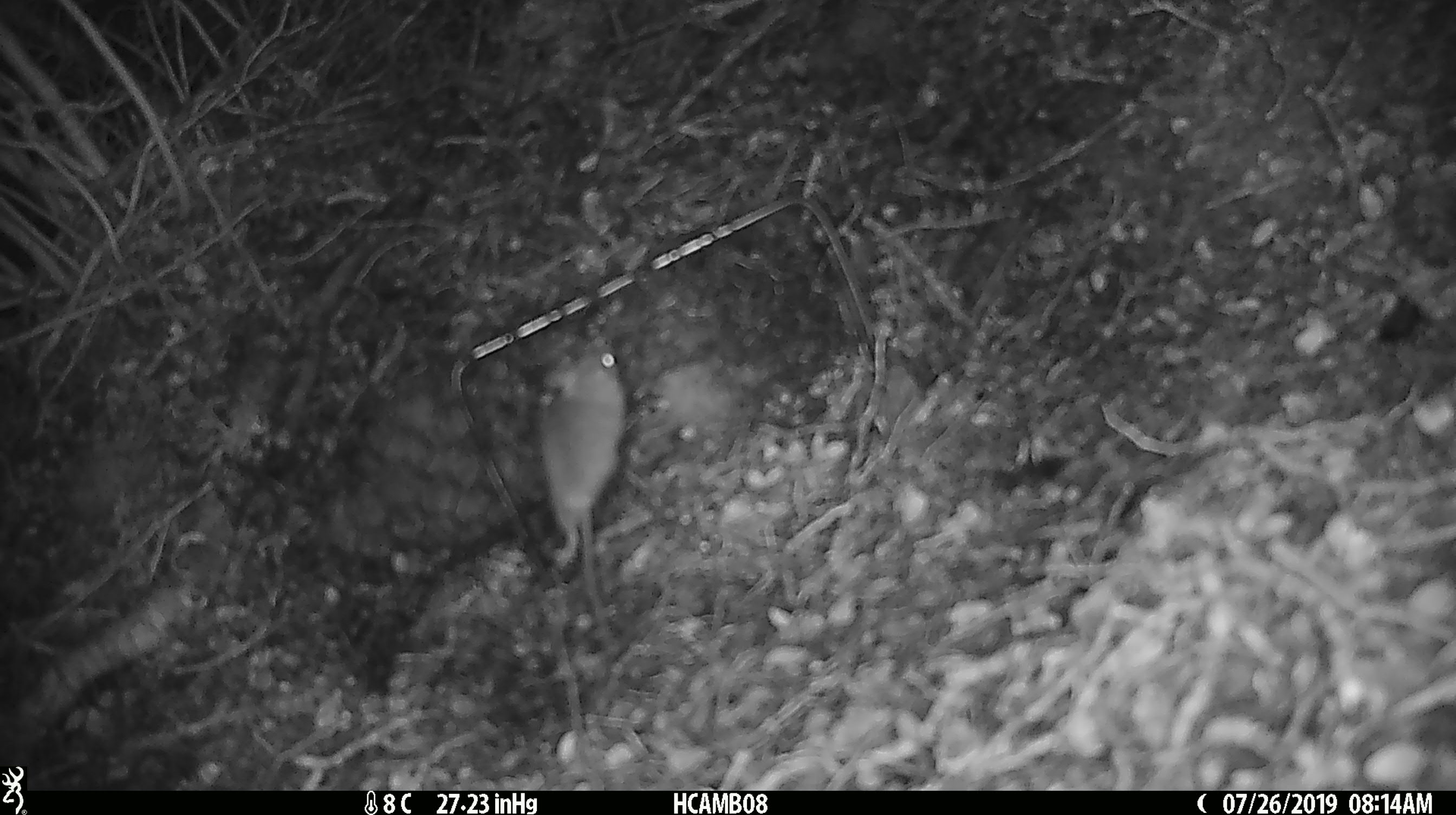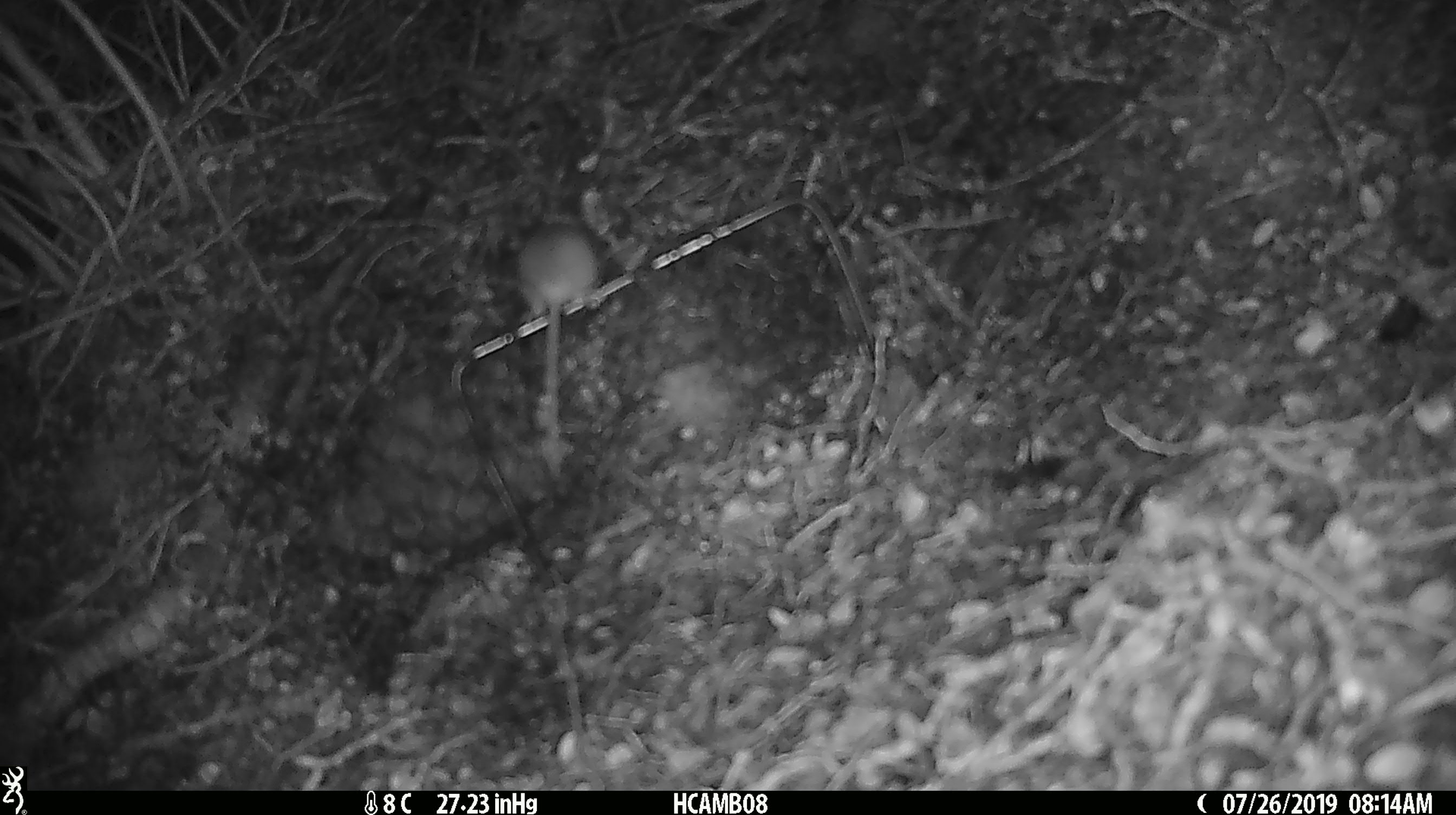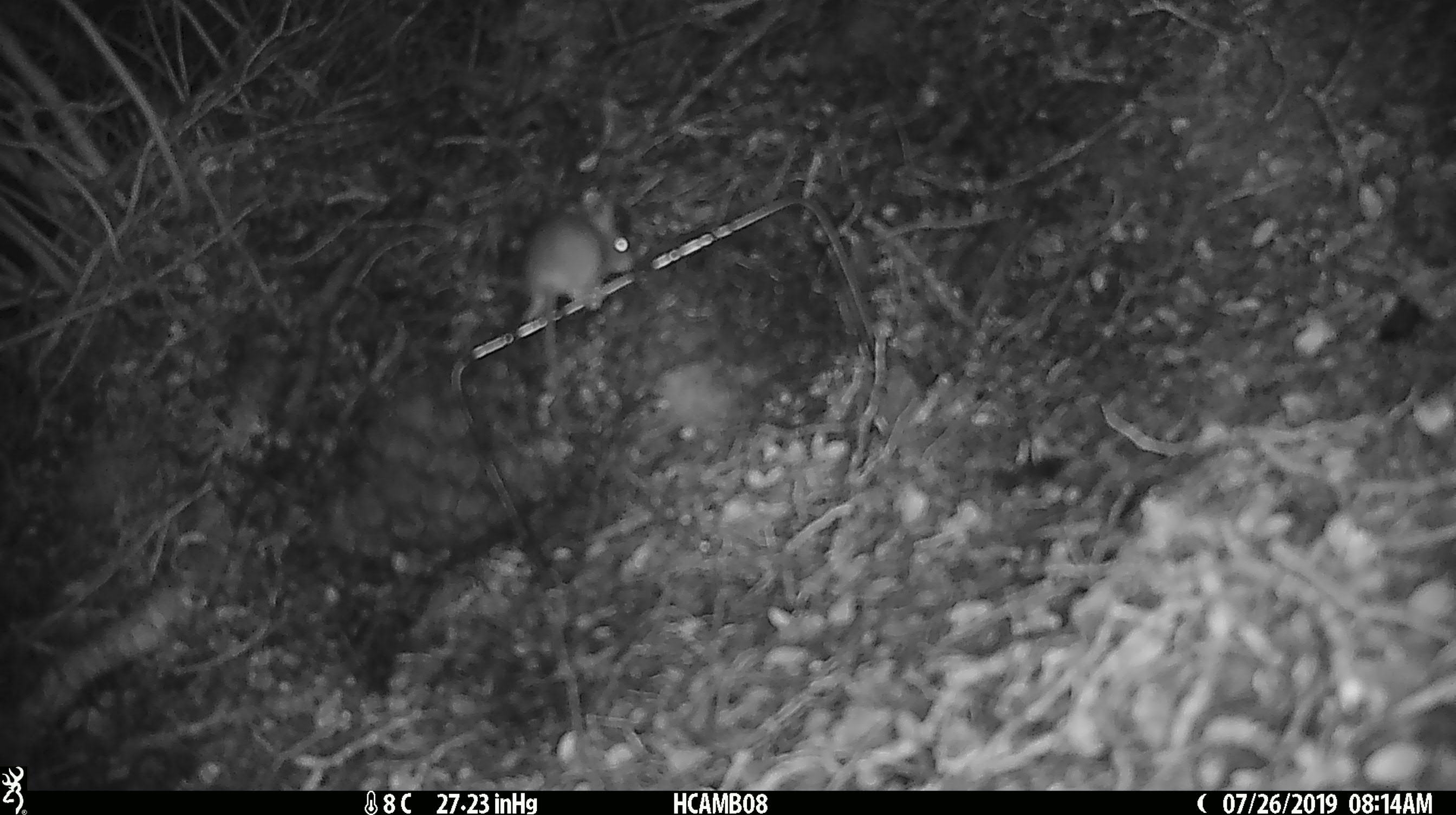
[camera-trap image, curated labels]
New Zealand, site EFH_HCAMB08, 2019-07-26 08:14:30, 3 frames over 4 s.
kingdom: Animalia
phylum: Chordata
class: Mammalia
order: Rodentia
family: Muridae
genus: Mus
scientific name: Mus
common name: mouse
Mouse (Mus).